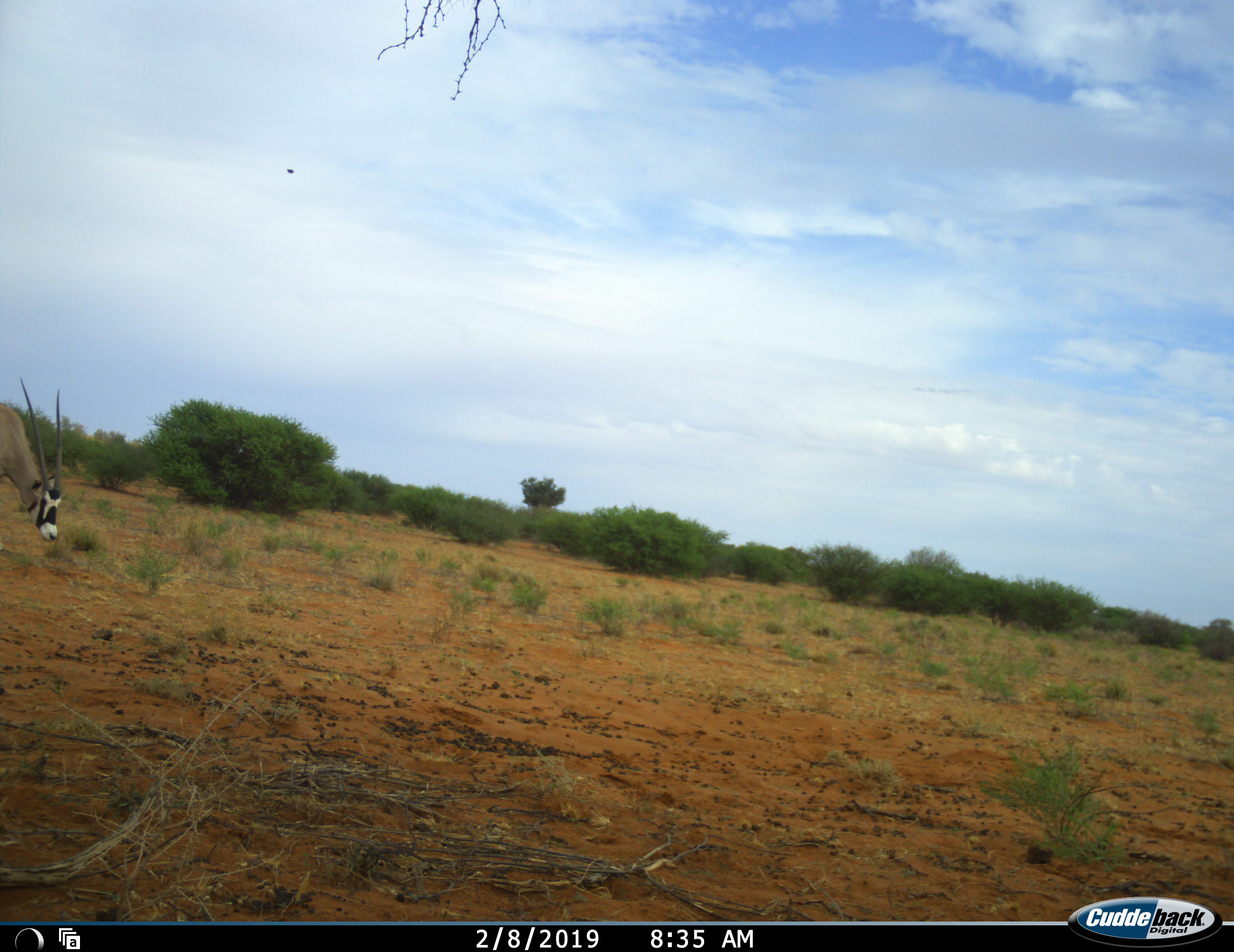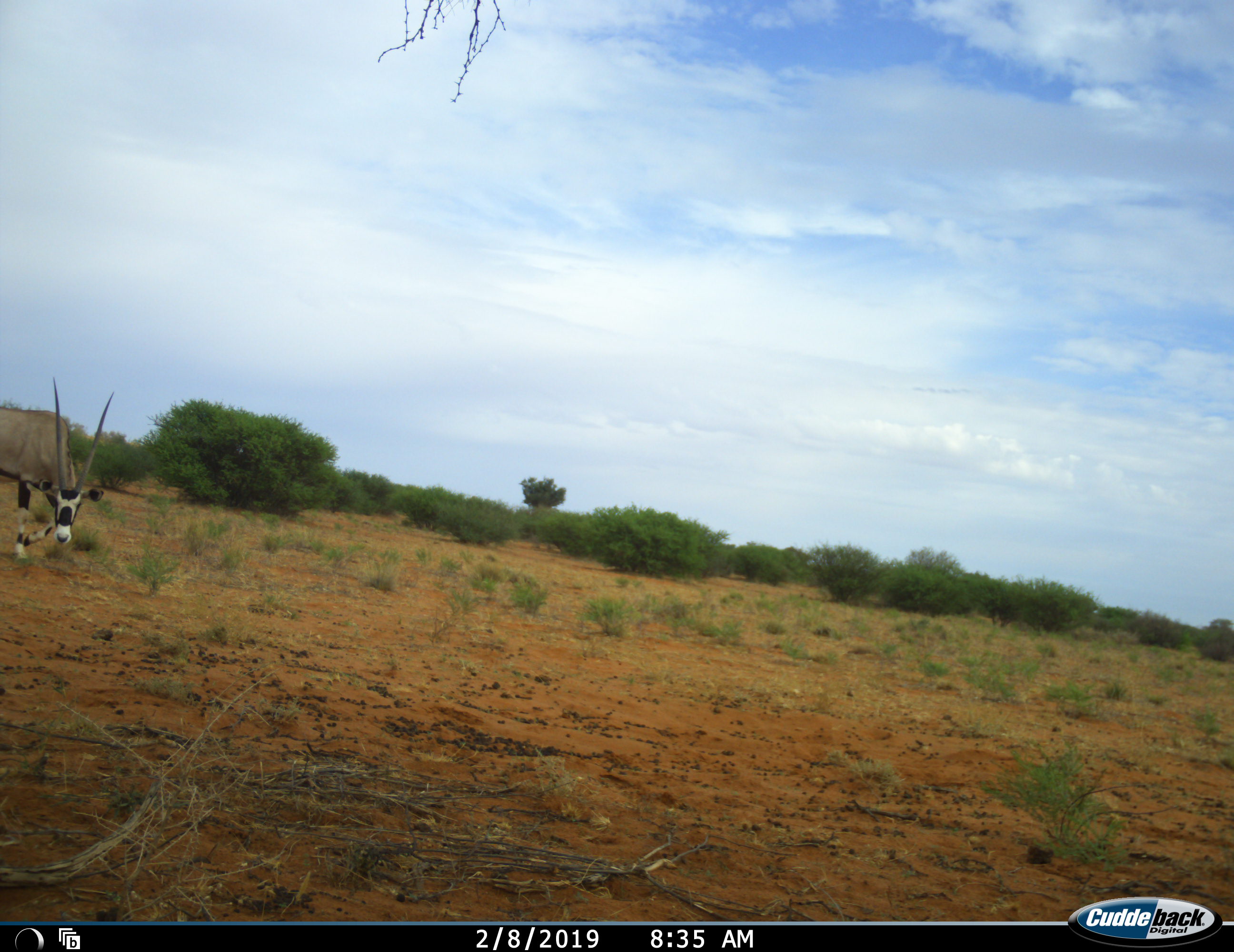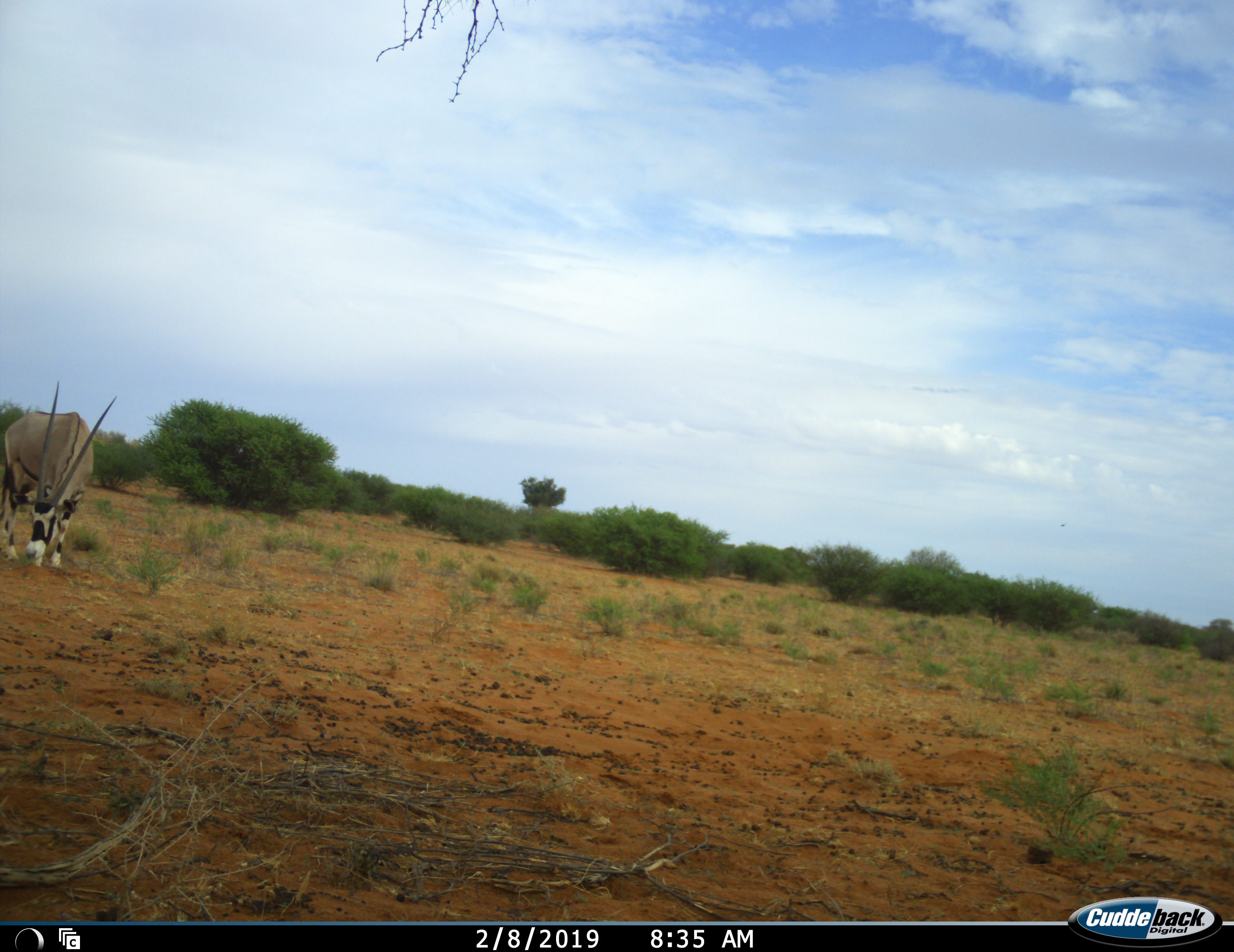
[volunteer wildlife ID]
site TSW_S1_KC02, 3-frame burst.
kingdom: Animalia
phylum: Chordata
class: Mammalia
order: Artiodactyla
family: Bovidae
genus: Oryx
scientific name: Oryx gazella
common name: gemsbok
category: oryx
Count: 1.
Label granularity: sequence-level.